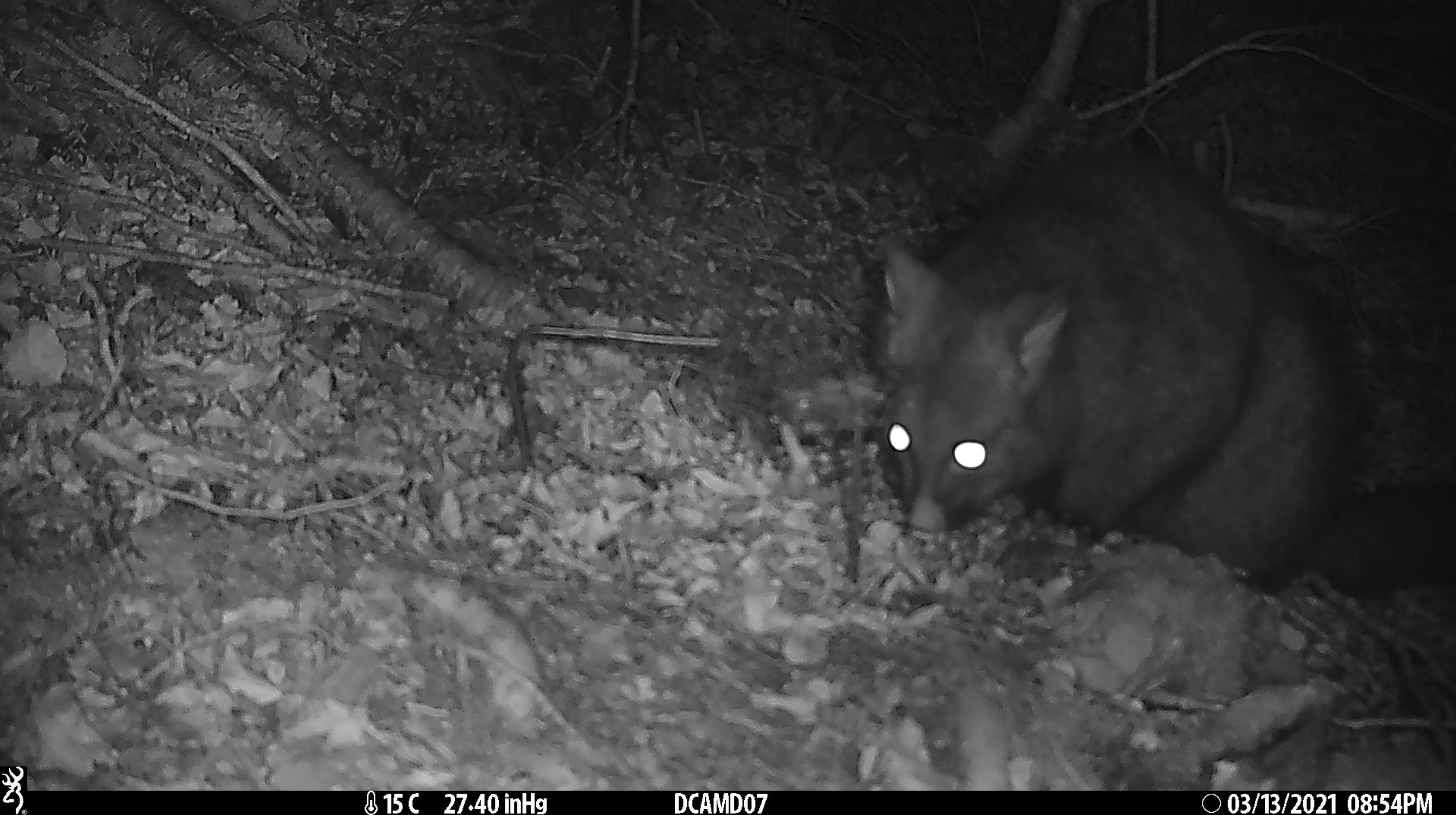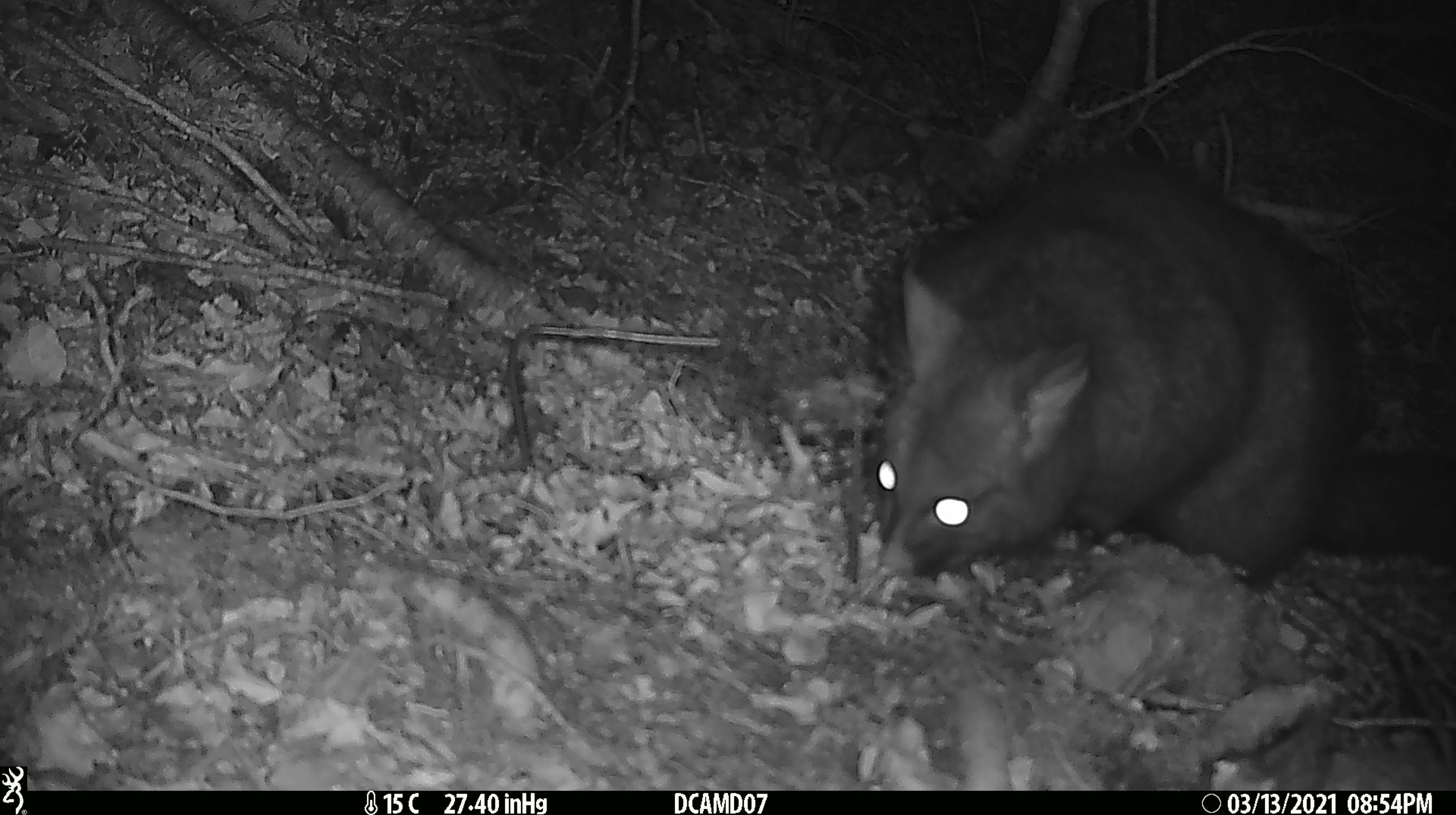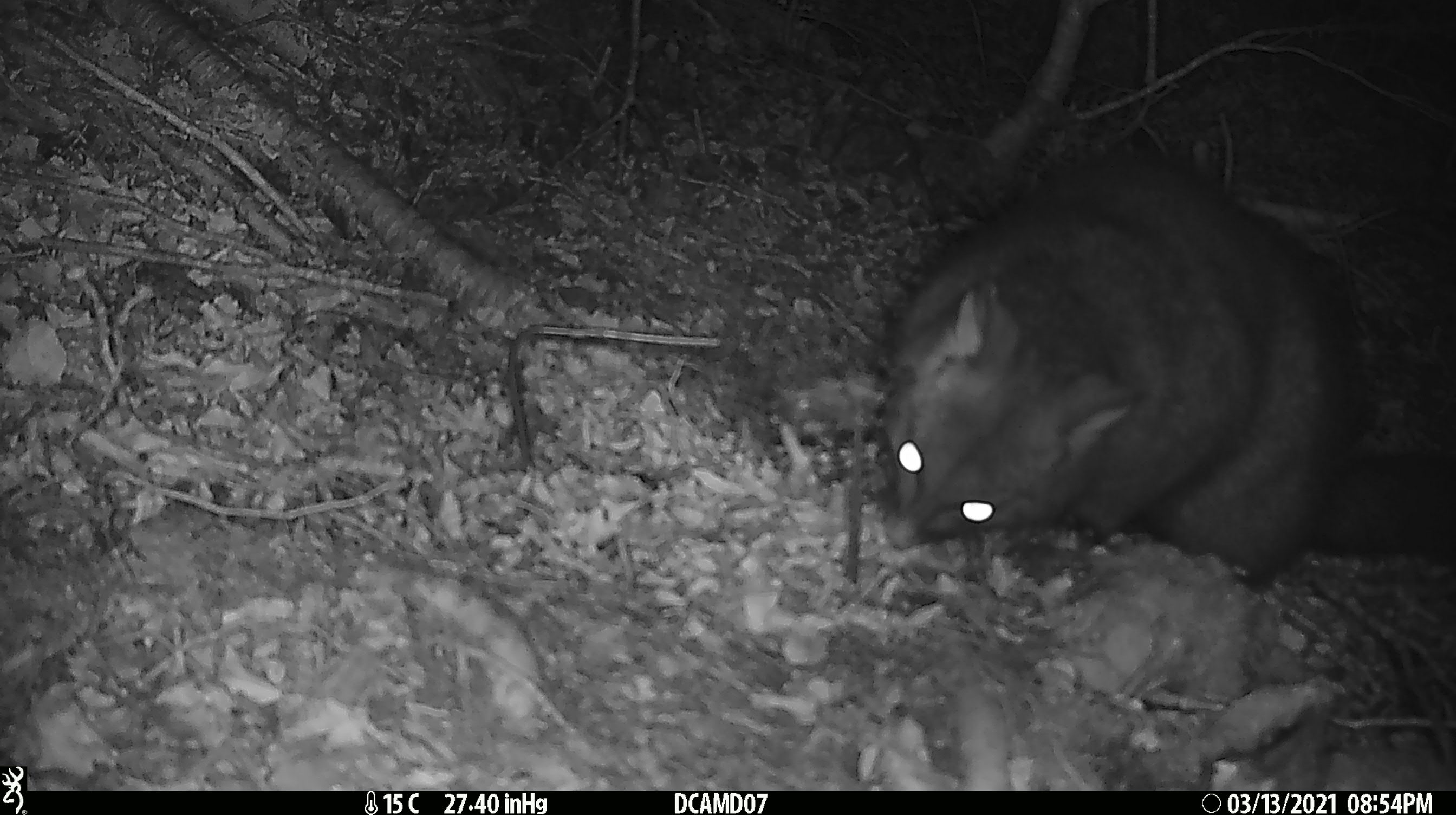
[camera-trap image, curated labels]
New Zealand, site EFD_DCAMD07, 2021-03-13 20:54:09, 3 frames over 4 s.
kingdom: Animalia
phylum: Chordata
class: Mammalia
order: Diprotodontia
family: Phalangeridae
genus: Trichosurus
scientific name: Trichosurus vulpecula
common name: common brushtail possum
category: possum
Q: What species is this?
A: Possum (common brushtail possum) (Trichosurus vulpecula).